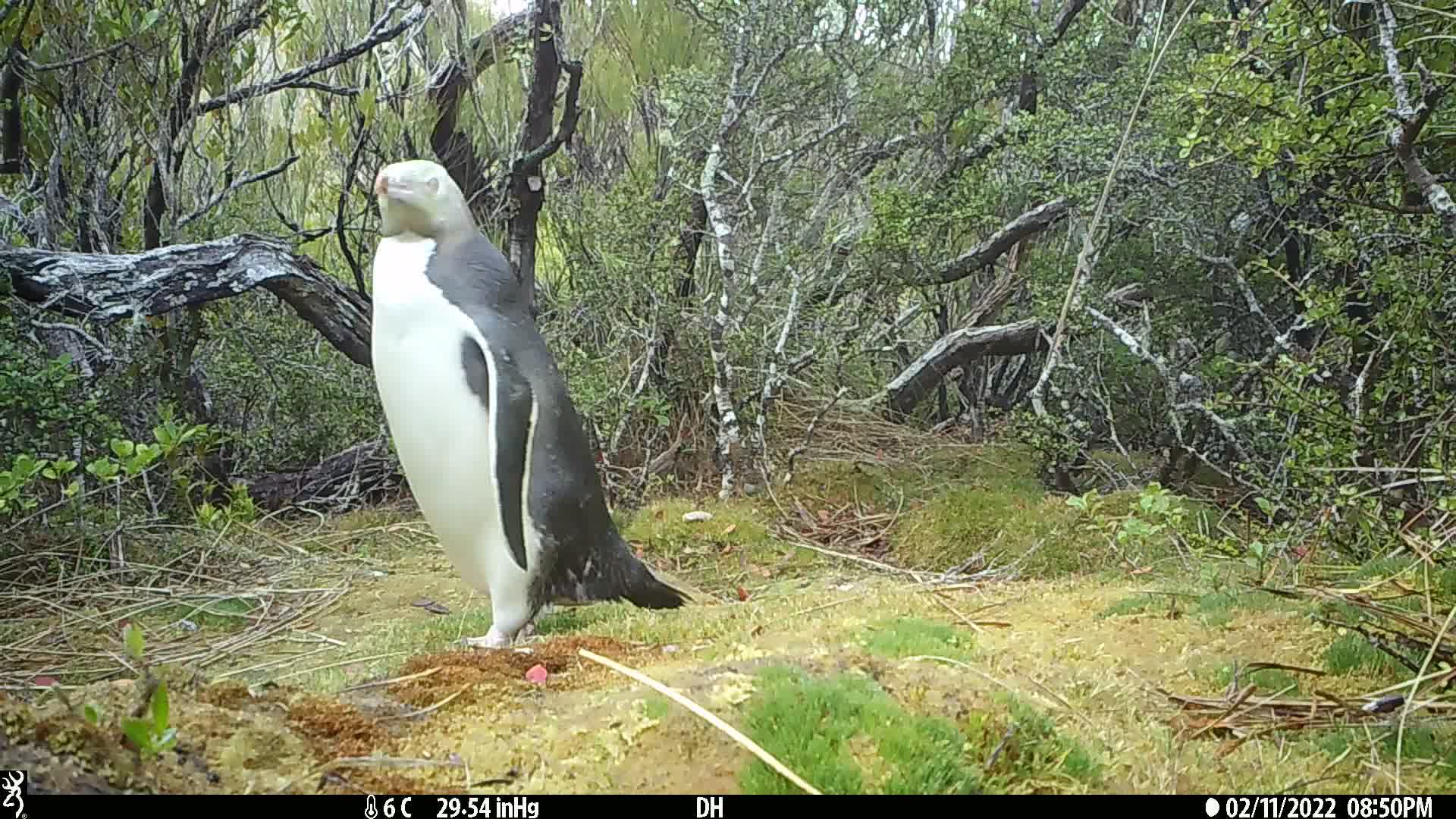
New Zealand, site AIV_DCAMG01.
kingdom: Animalia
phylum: Chordata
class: Aves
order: Sphenisciformes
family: Spheniscidae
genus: Megadyptes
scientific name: Megadyptes antipodes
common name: yellow-eyed penguin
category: yellow eyed penguin